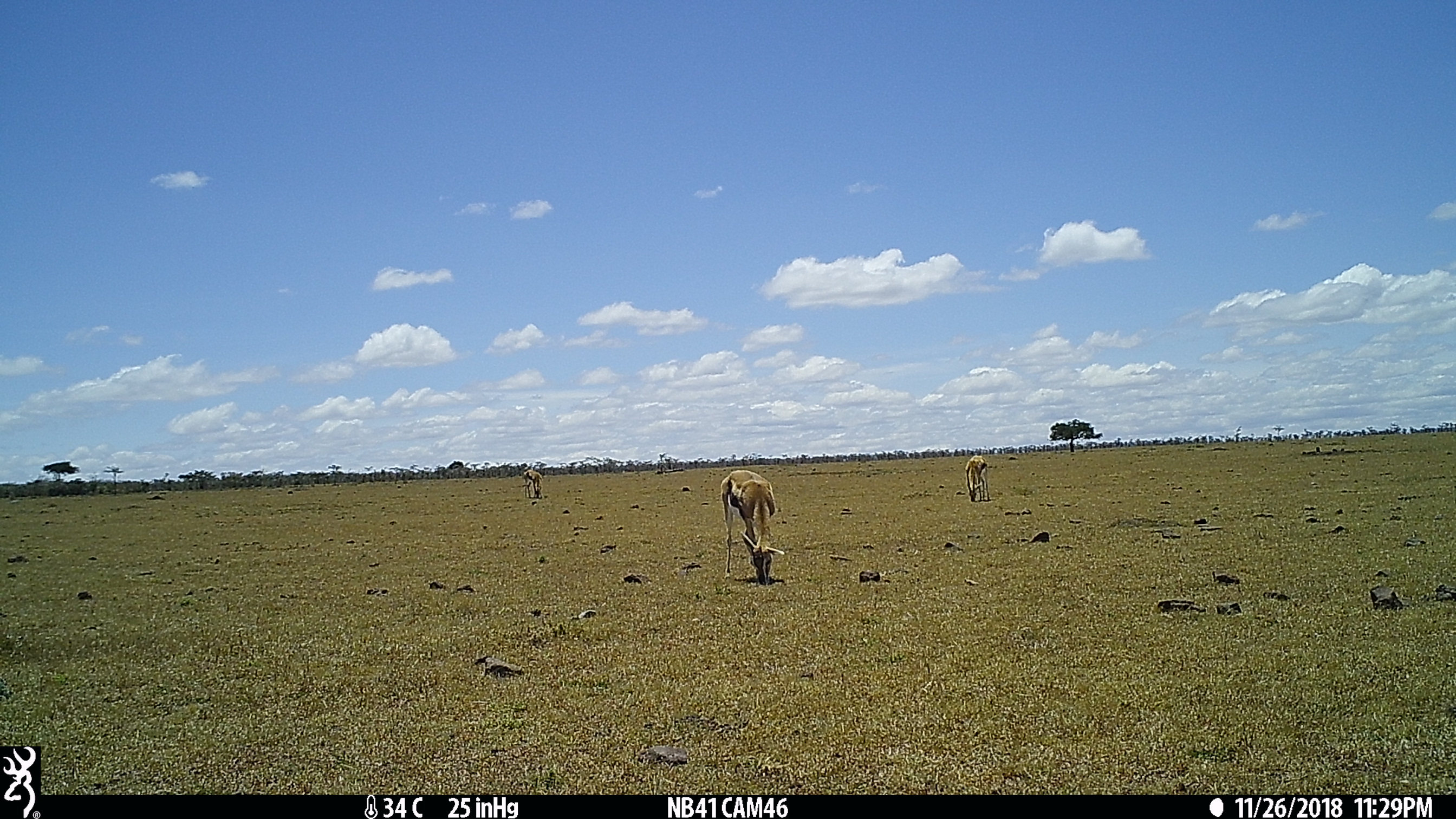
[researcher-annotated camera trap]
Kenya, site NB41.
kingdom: Animalia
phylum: Chordata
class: Mammalia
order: Artiodactyla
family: Bovidae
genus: Eudorcas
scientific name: Eudorcas thomsonii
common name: thomon's gazelle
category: gazelle thomsons